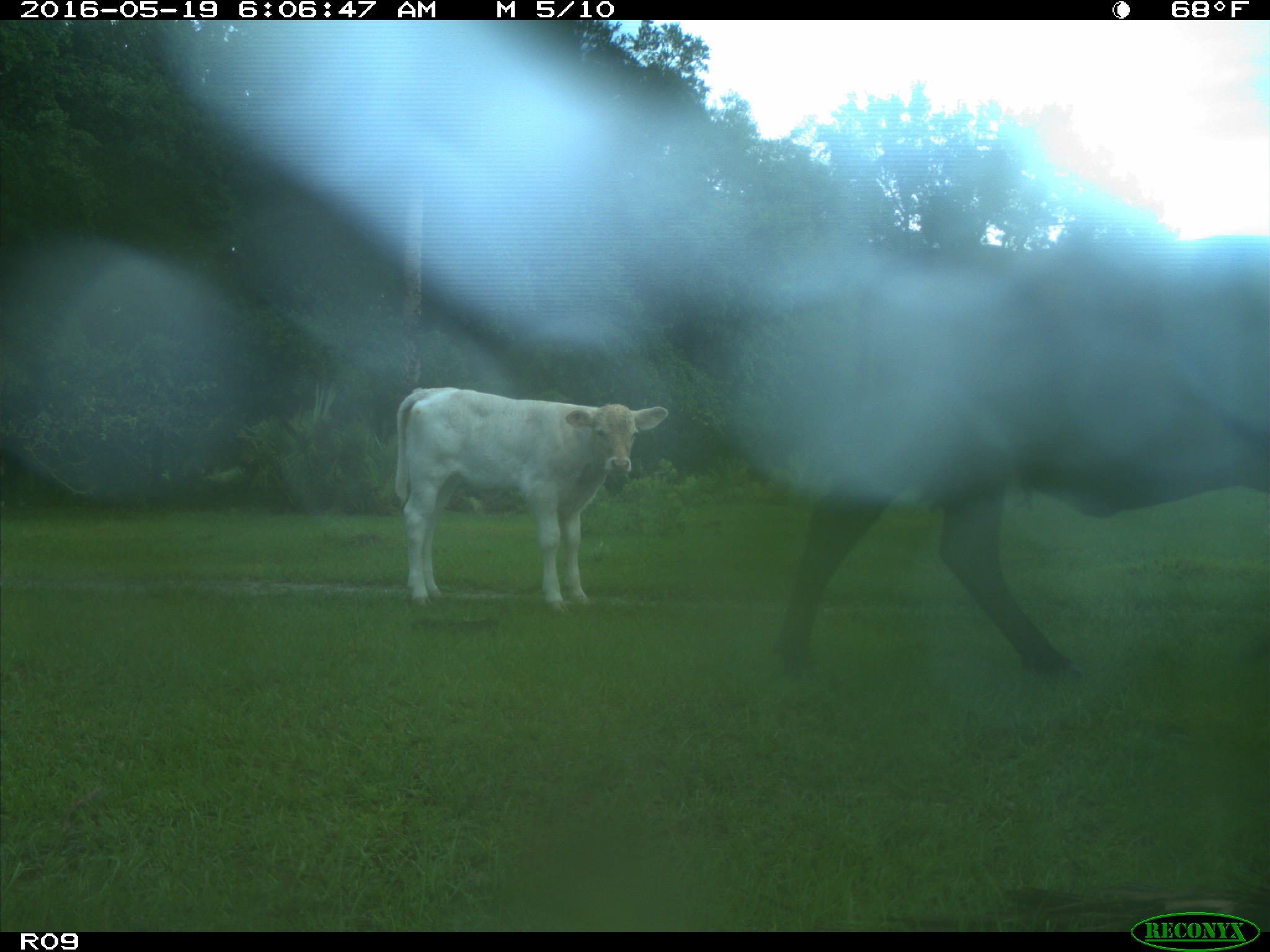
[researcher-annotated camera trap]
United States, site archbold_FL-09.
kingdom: Animalia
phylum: Chordata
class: Mammalia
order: Artiodactyla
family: Bovidae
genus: Bos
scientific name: Bos taurus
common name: domestic cow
Bos taurus (domestic cow).